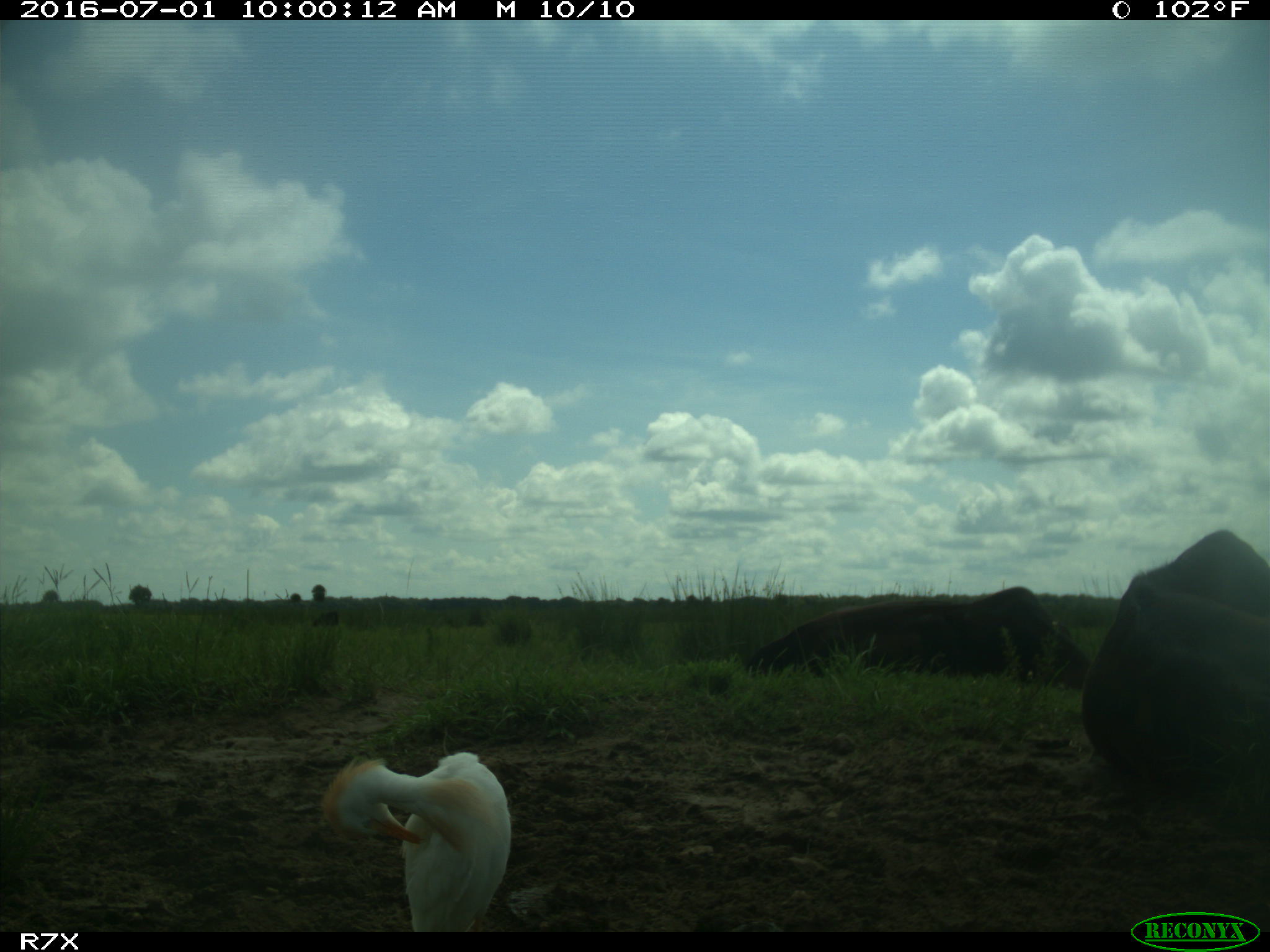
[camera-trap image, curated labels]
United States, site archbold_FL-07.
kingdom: Animalia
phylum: Chordata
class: Mammalia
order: Artiodactyla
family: Bovidae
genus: Bos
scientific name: Bos taurus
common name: domestic cow